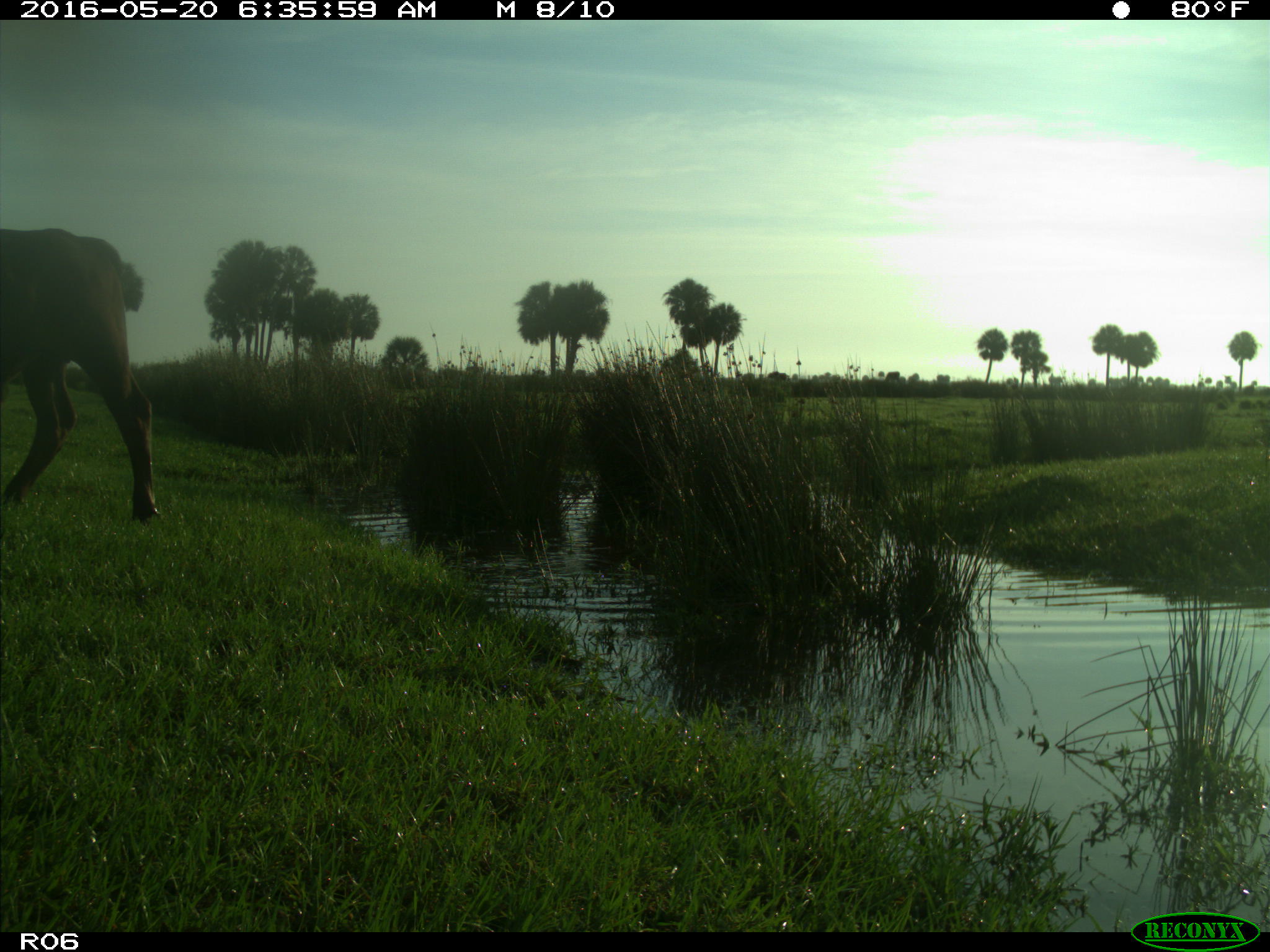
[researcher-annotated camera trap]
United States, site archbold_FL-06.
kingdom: Animalia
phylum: Chordata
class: Mammalia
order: Artiodactyla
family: Bovidae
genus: Bos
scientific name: Bos taurus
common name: domestic cow